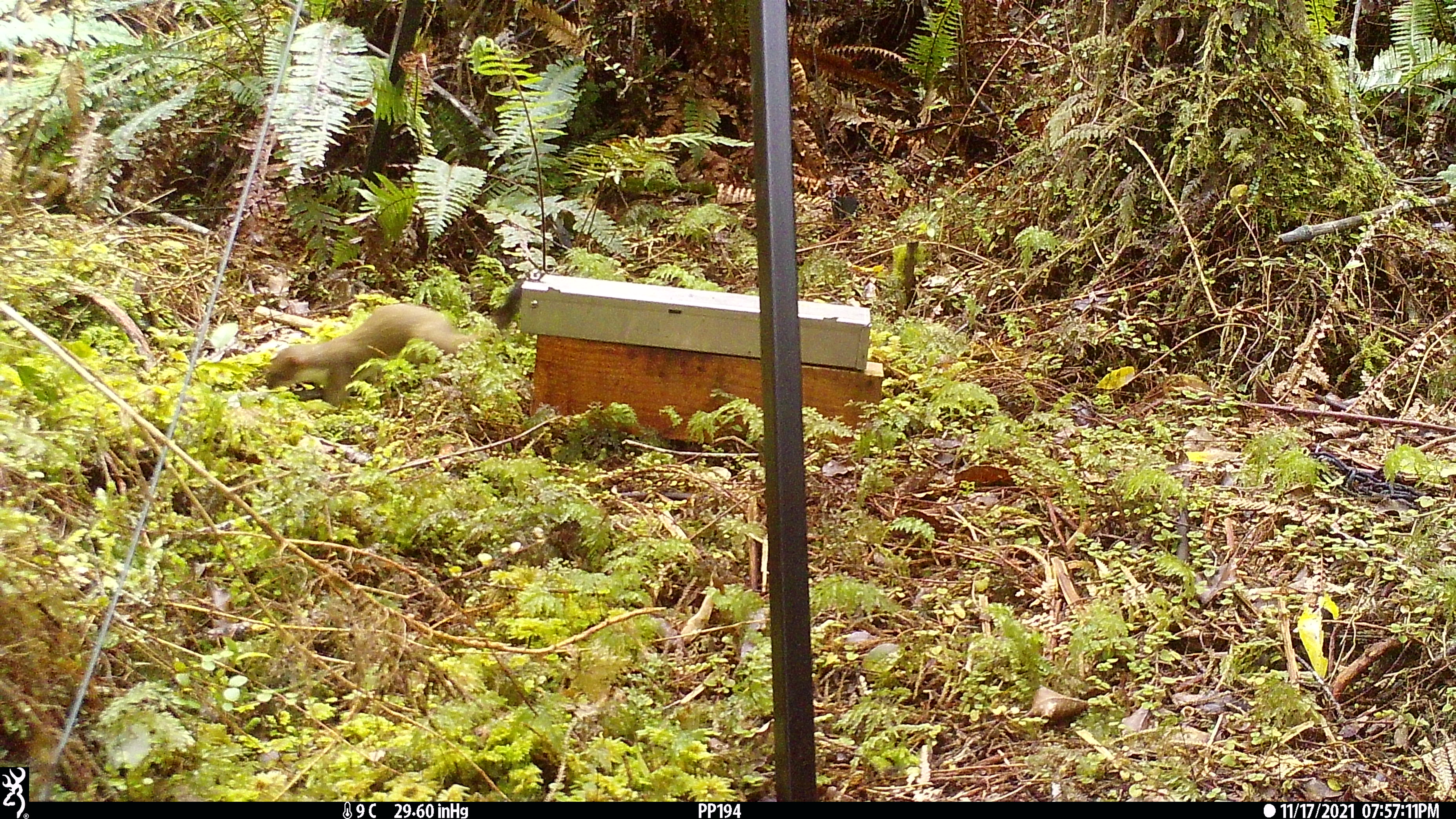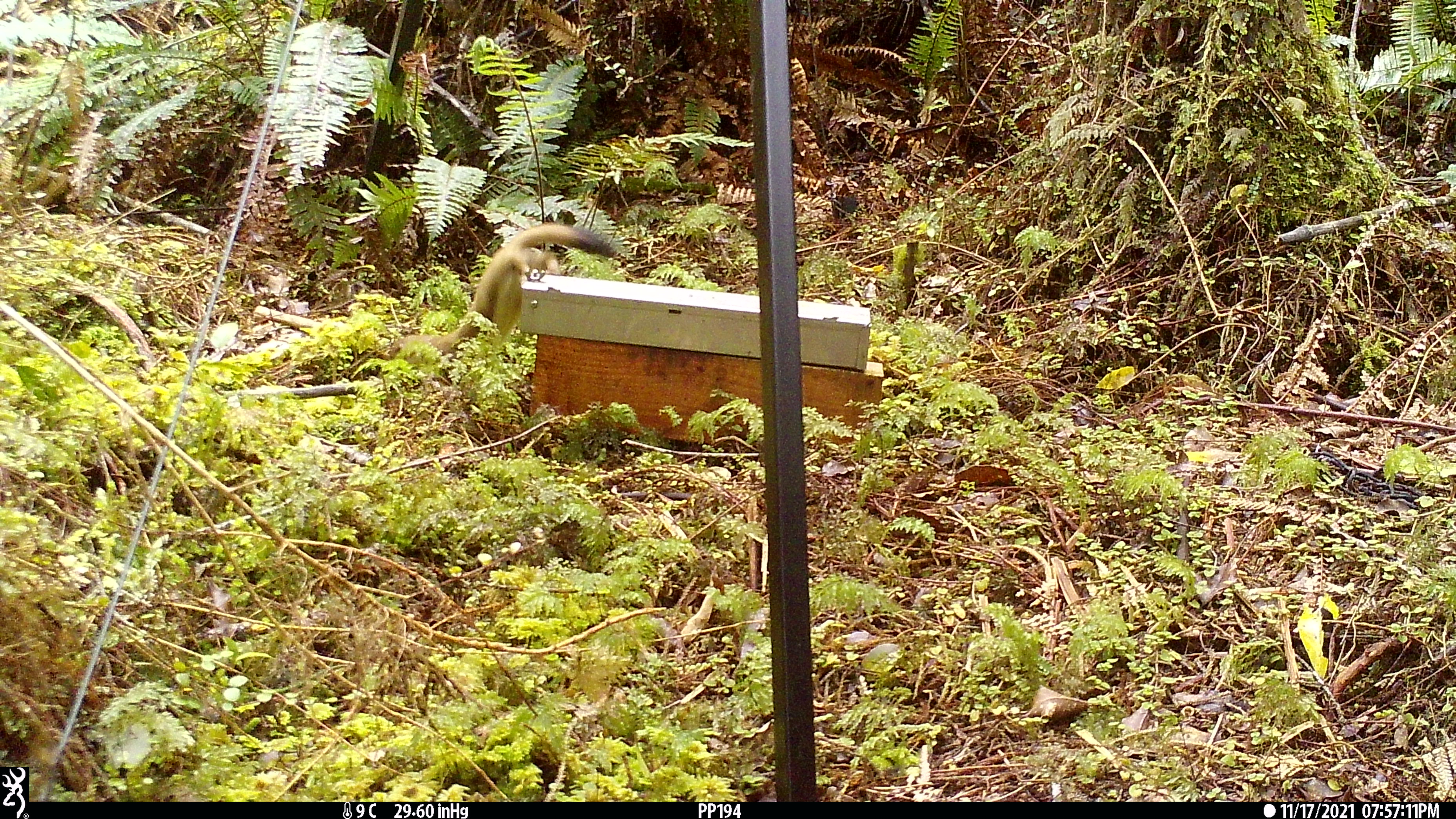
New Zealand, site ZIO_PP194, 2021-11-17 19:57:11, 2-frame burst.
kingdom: Animalia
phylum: Chordata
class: Mammalia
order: Carnivora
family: Mustelidae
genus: Mustela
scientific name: Mustela erminea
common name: stoat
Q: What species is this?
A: Stoat (Mustela erminea).